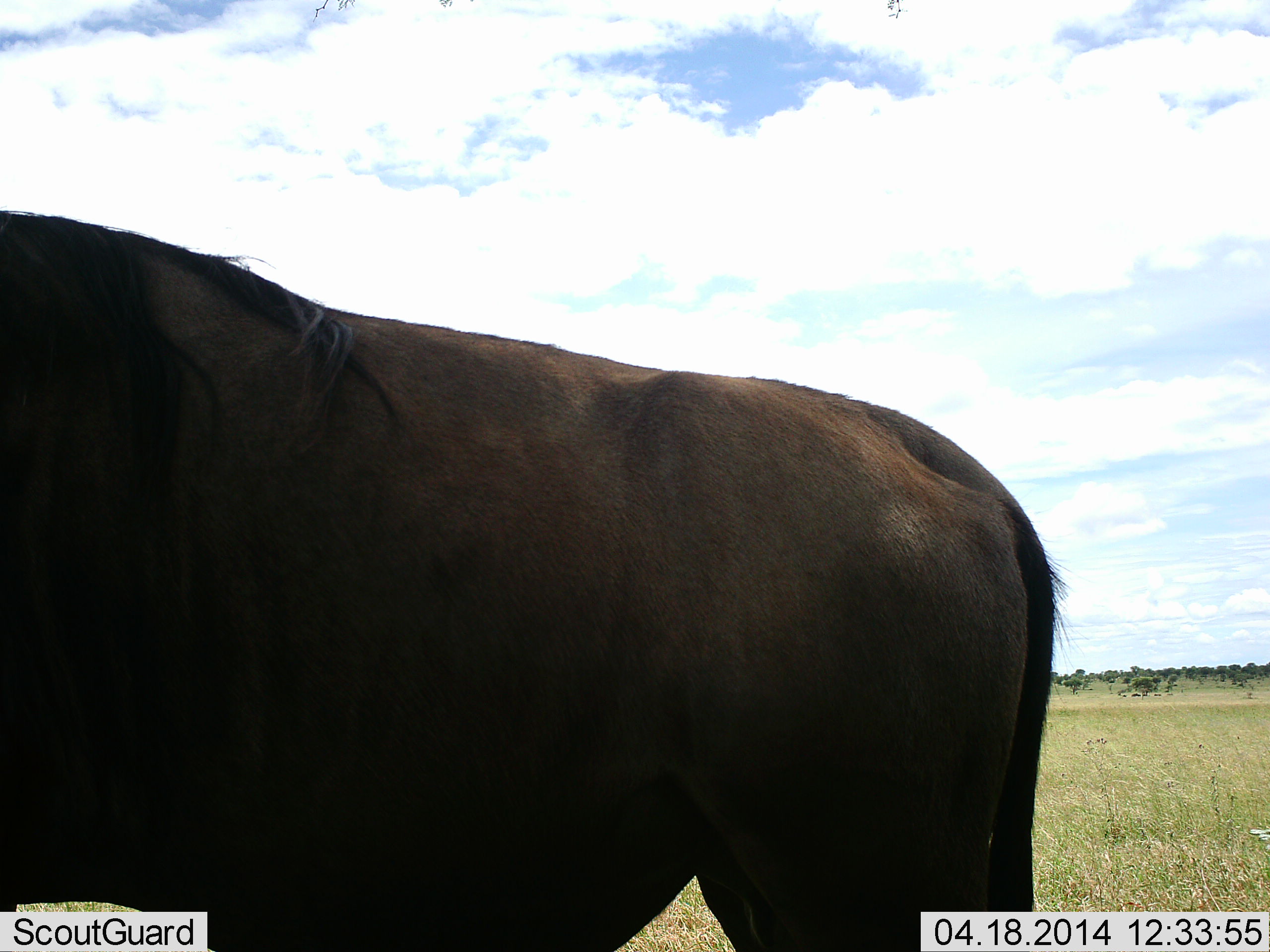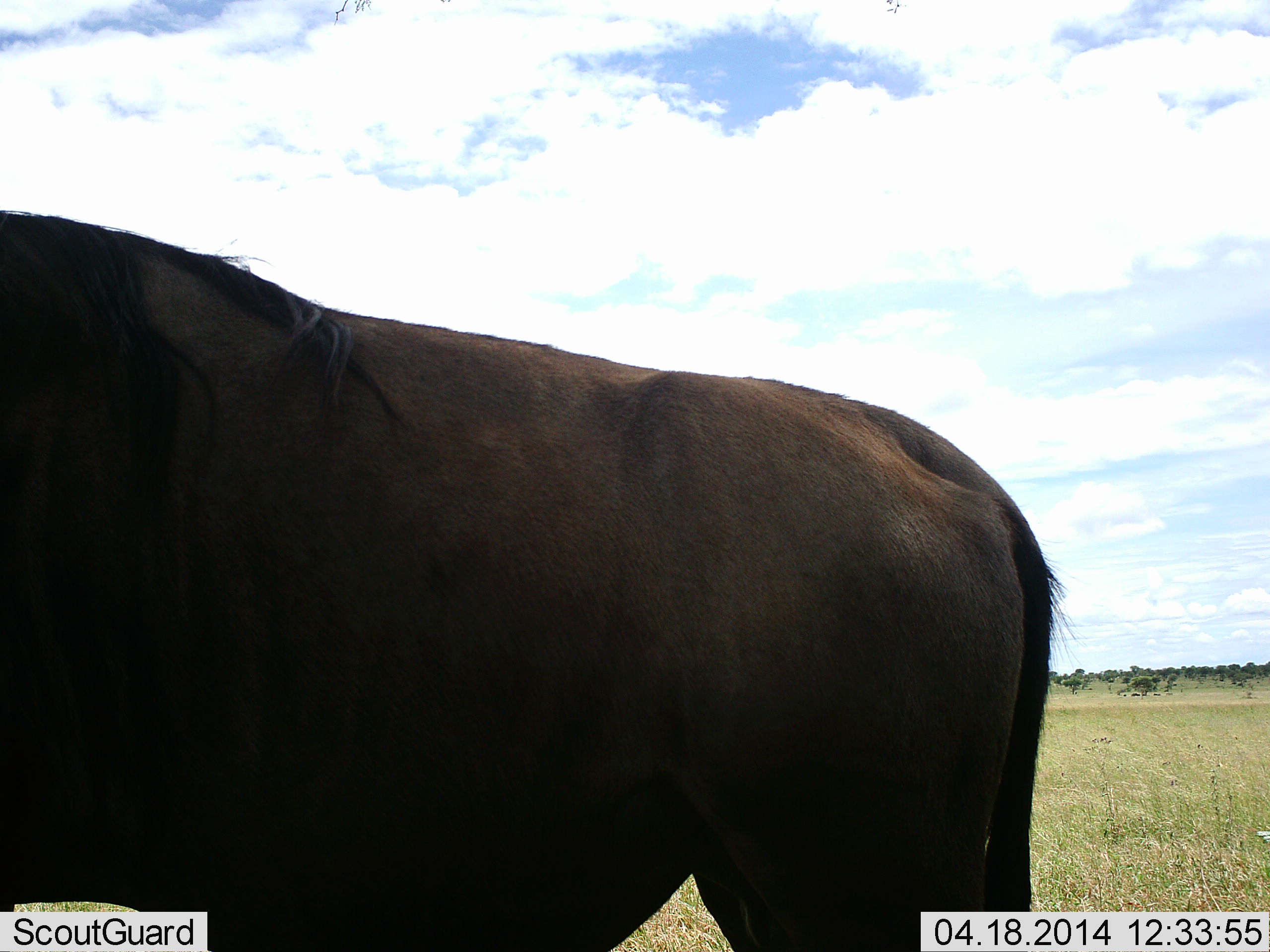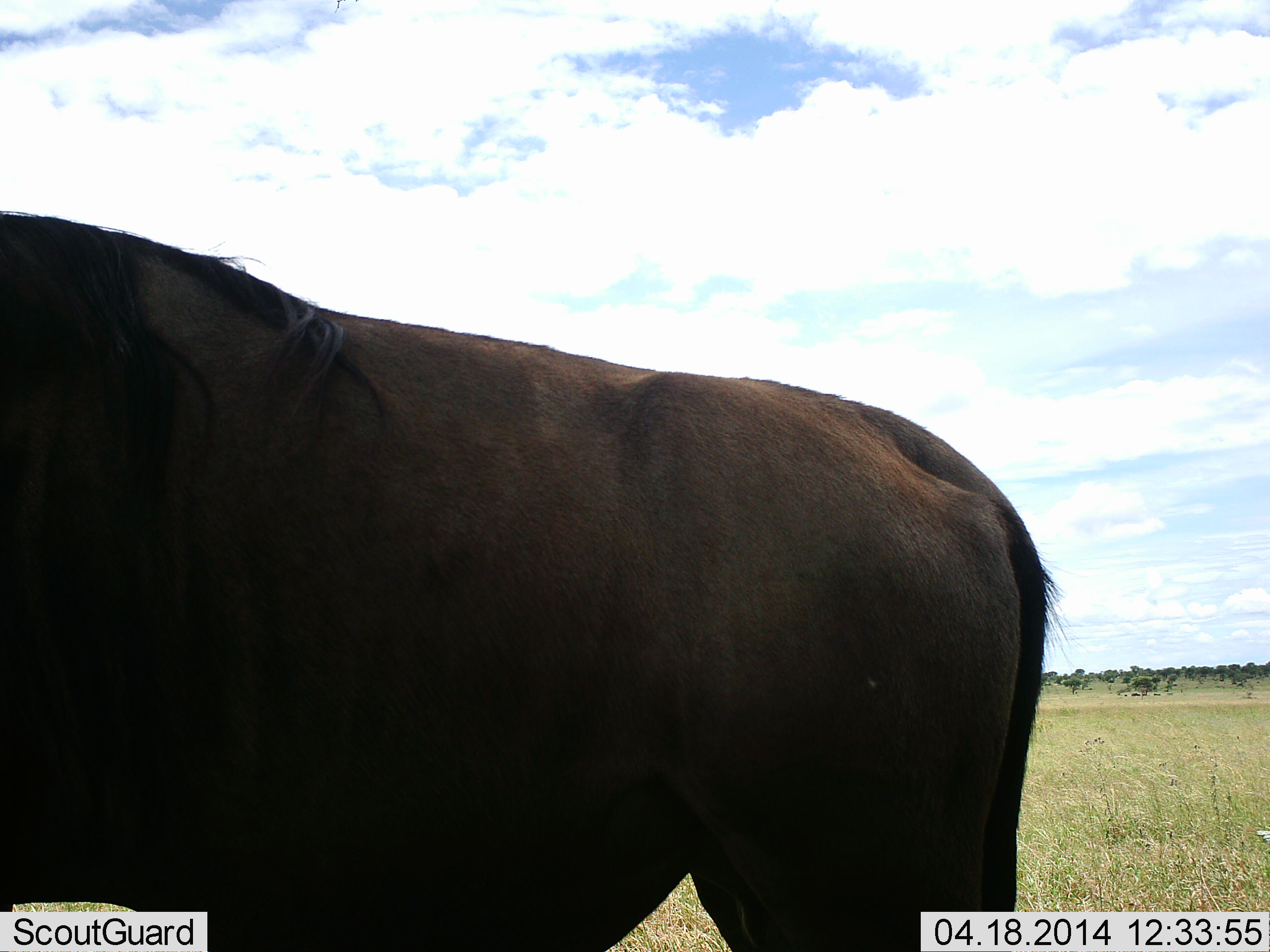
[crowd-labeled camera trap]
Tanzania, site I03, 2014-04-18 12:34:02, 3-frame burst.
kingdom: Animalia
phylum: Chordata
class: Mammalia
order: Artiodactyla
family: Bovidae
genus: Connochaetes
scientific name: Connochaetes taurinus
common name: blue wildebeest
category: wildebeest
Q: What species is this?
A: Wildebeest (blue wildebeest) (Connochaetes taurinus).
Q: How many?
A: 1.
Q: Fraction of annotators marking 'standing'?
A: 95%.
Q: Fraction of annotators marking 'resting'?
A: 3%.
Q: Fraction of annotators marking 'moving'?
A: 5%.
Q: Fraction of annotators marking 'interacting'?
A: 0%.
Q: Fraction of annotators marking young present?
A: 0%.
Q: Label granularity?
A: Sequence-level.